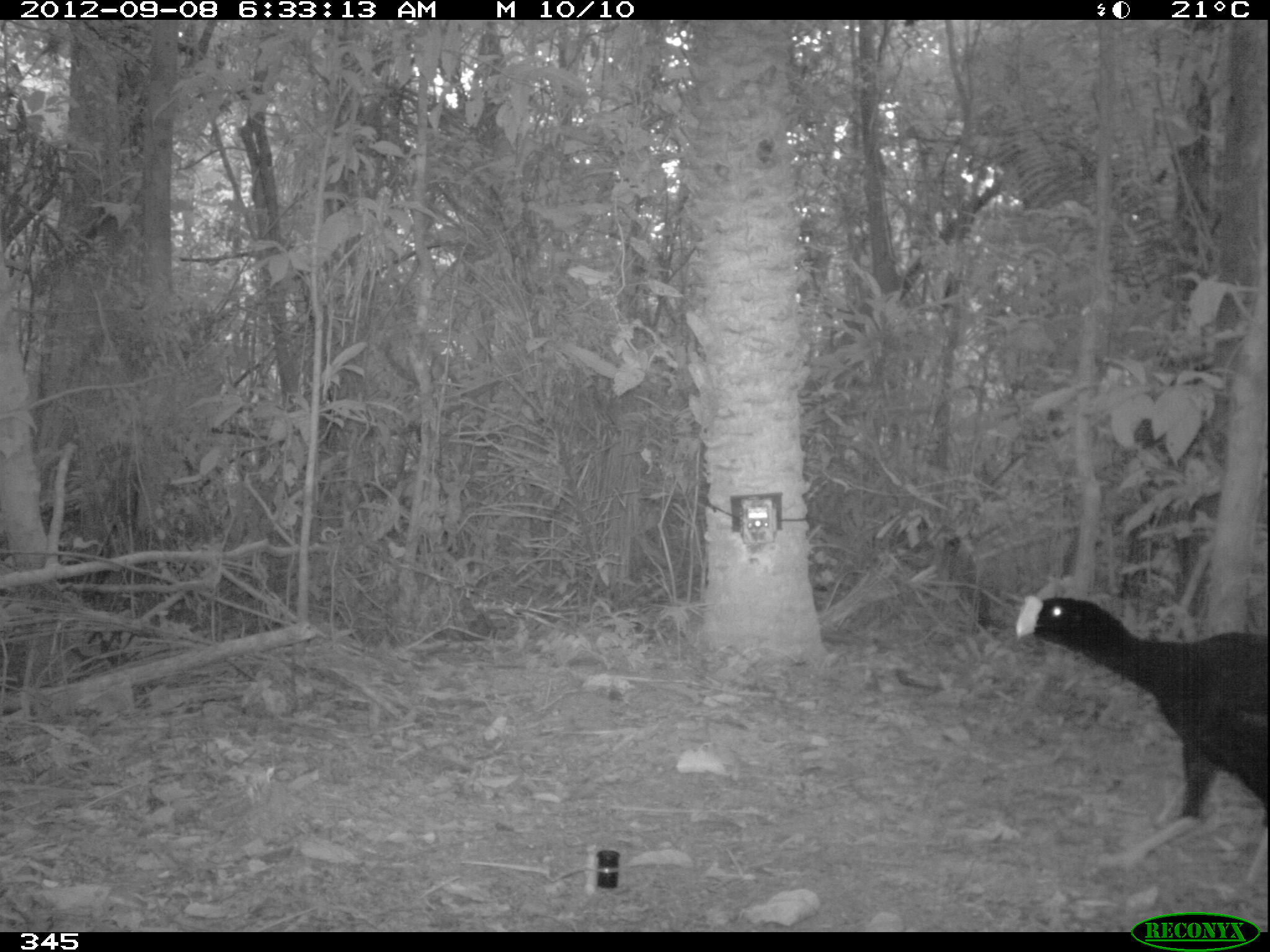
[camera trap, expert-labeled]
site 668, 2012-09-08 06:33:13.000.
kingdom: Animalia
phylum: Chordata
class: Aves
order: Galliformes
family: Cracidae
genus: Mitu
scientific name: Mitu tuberosum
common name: razor-billed curassow